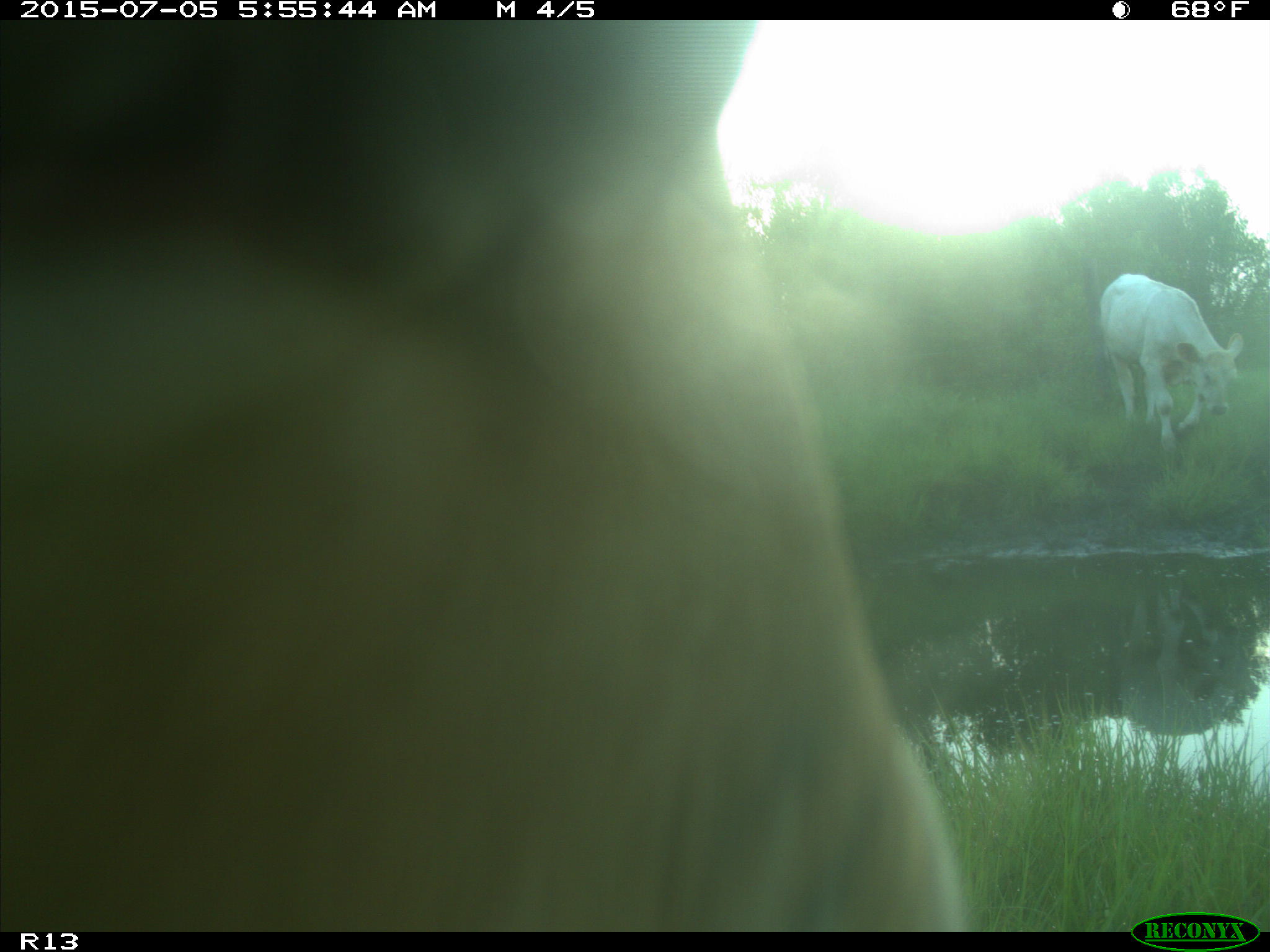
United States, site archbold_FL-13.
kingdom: Animalia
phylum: Chordata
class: Mammalia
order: Artiodactyla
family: Bovidae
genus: Bos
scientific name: Bos taurus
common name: domestic cow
Bos taurus (domestic cow).